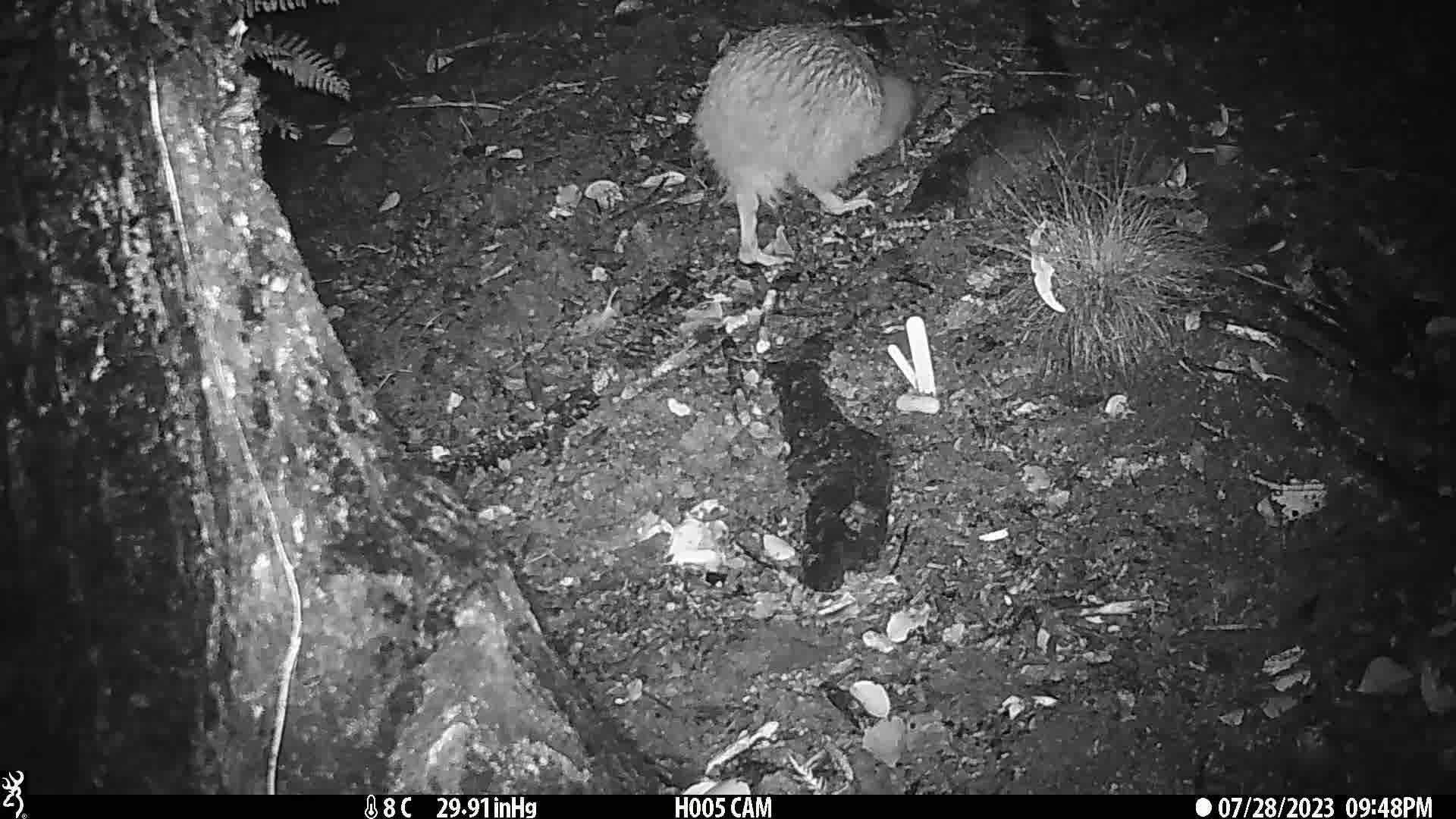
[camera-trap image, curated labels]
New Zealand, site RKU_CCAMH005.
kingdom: Animalia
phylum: Chordata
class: Aves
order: Apterygiformes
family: Apterygidae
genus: Apteryx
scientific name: Apteryx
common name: kiwi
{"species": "kiwi (Apteryx)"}